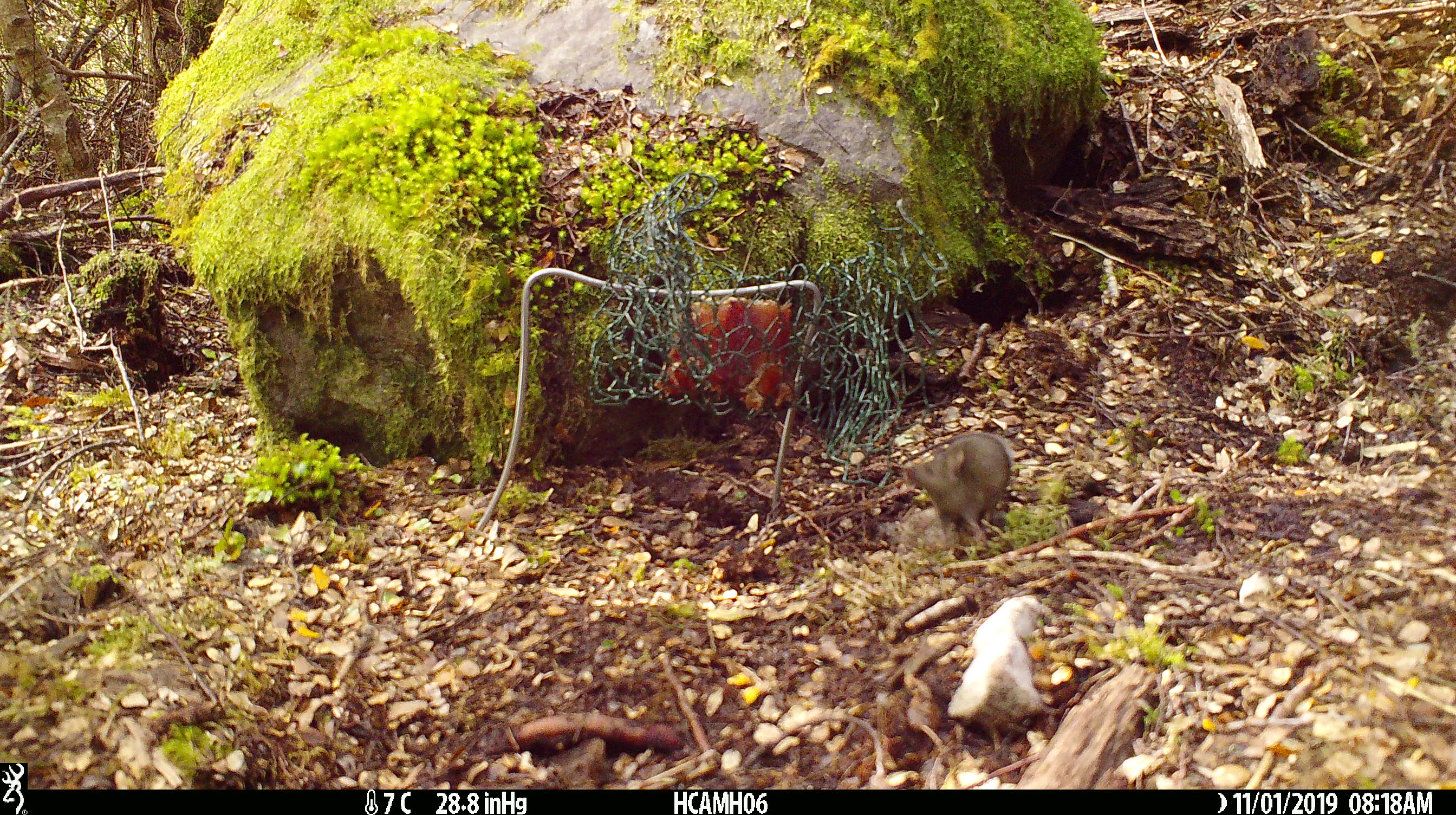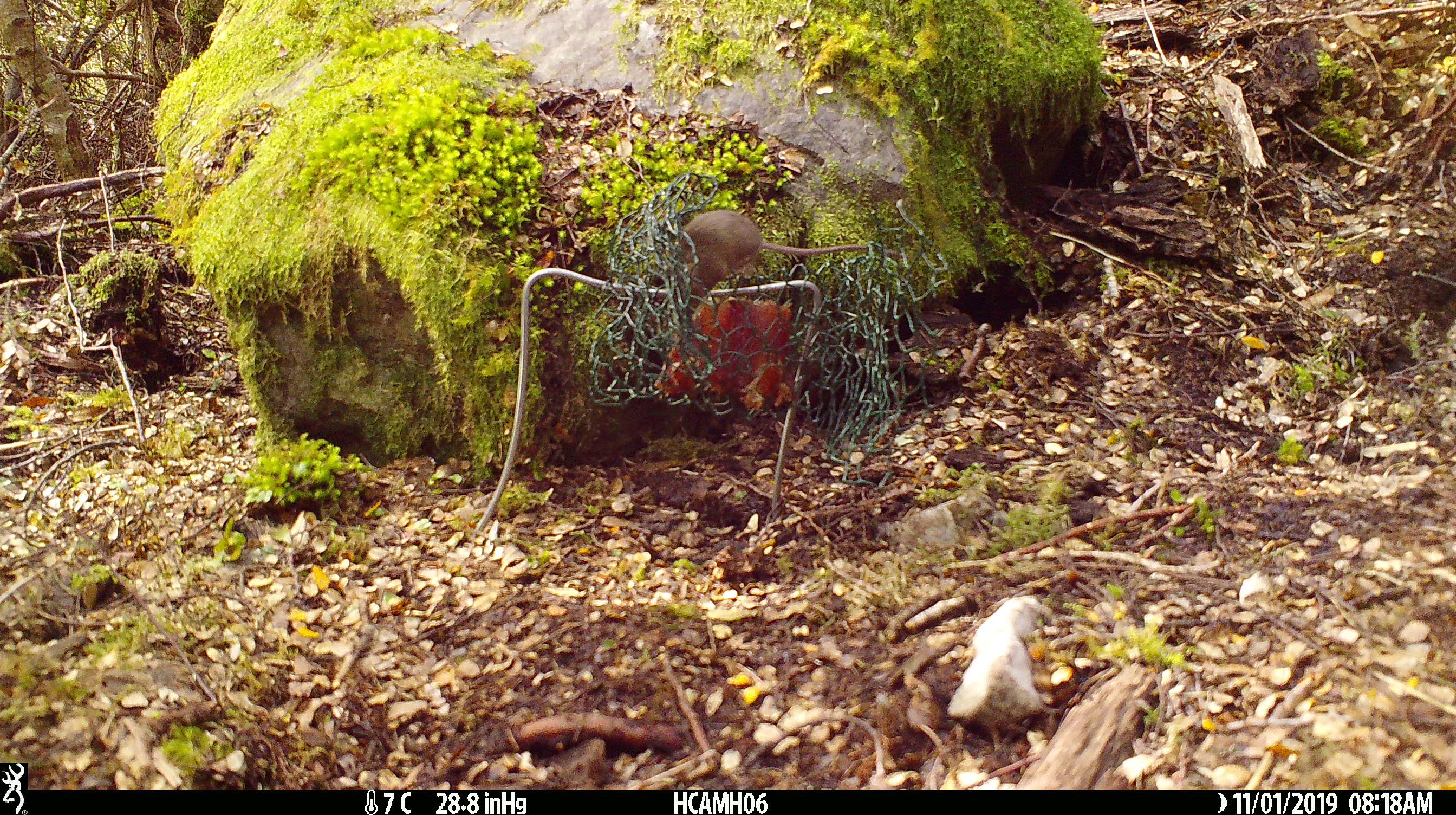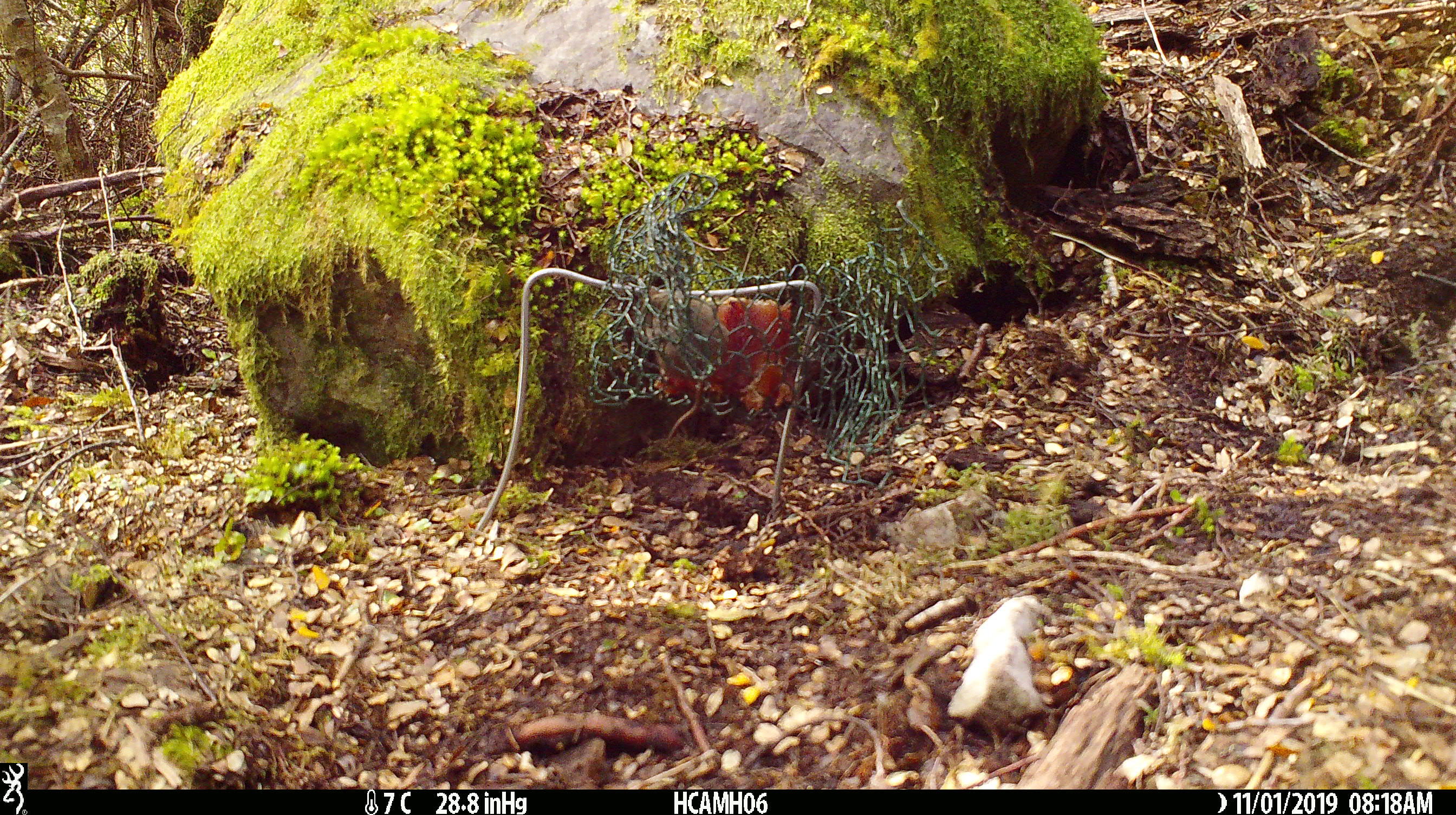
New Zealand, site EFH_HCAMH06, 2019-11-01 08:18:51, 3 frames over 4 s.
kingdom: Animalia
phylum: Chordata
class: Mammalia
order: Rodentia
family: Muridae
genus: Mus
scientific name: Mus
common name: mouse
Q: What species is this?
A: Mouse (Mus).